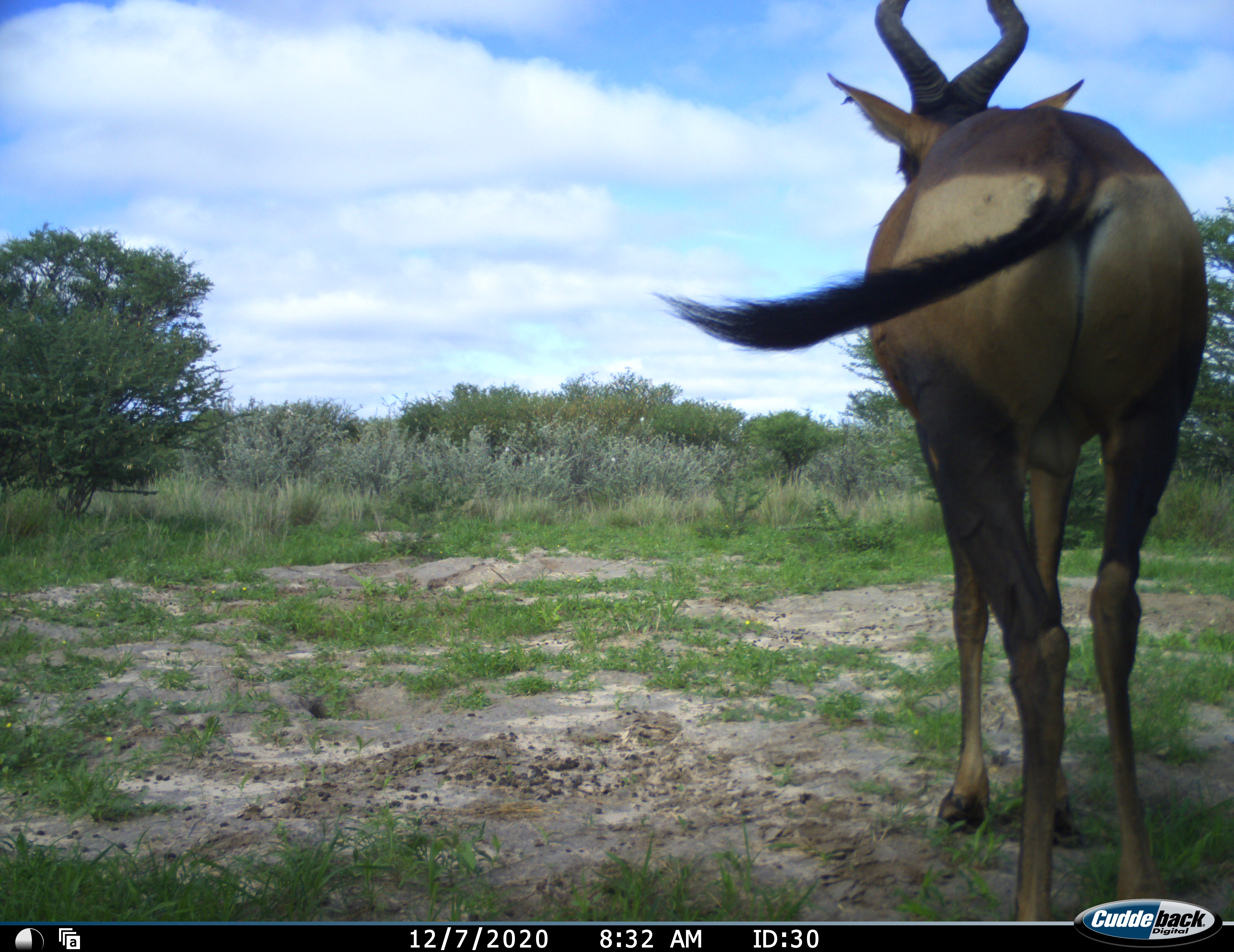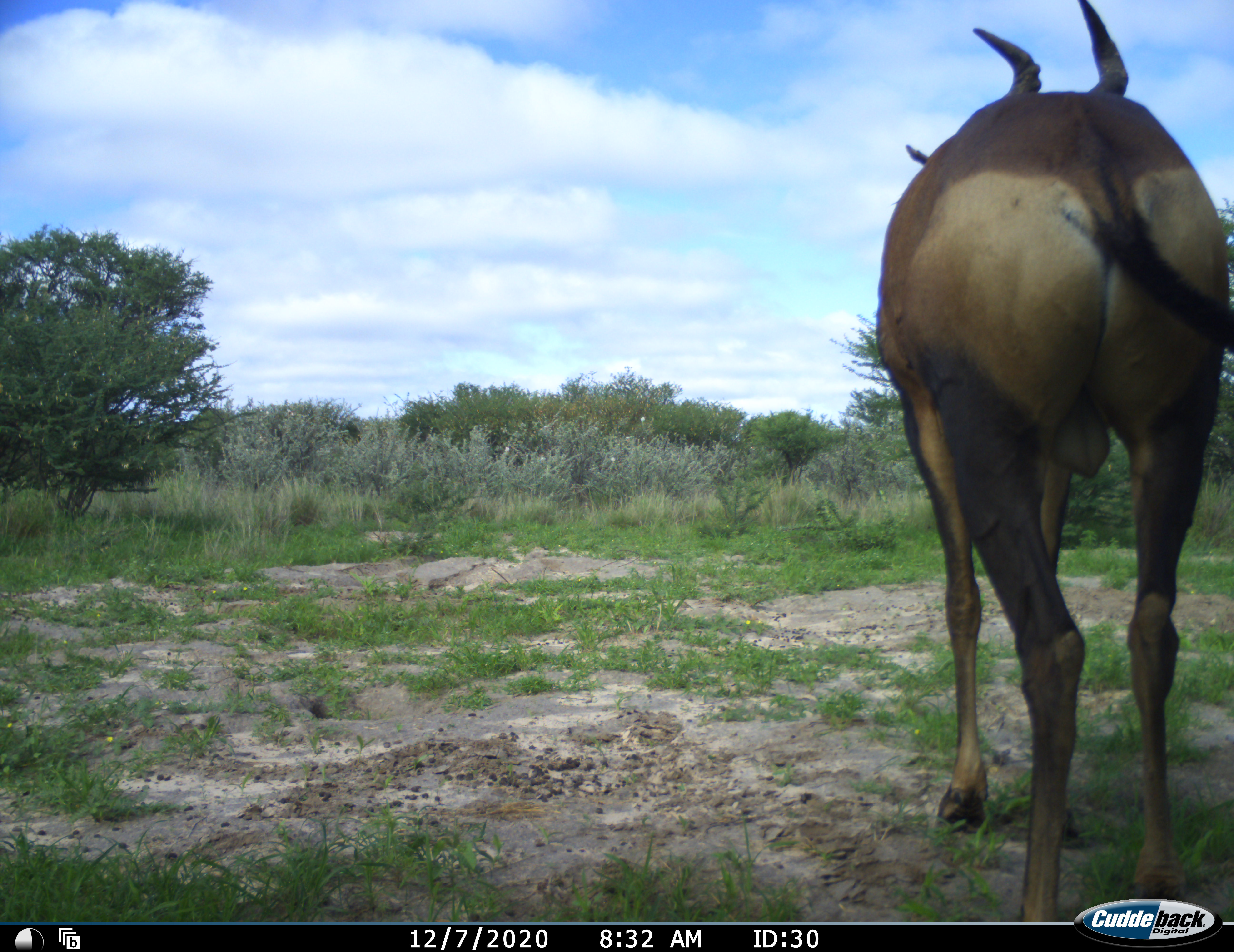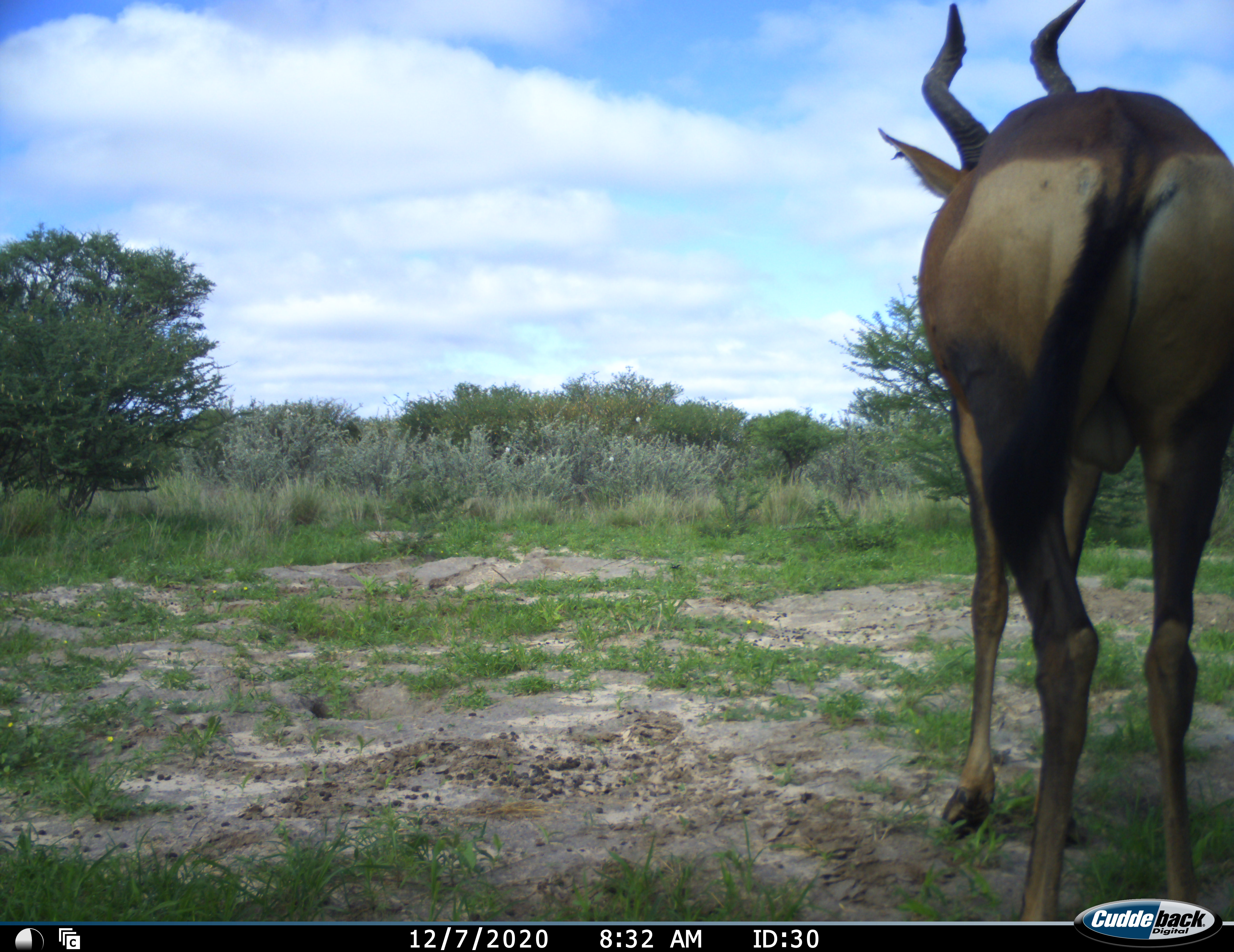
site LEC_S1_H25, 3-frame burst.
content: unidentified animal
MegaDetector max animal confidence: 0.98